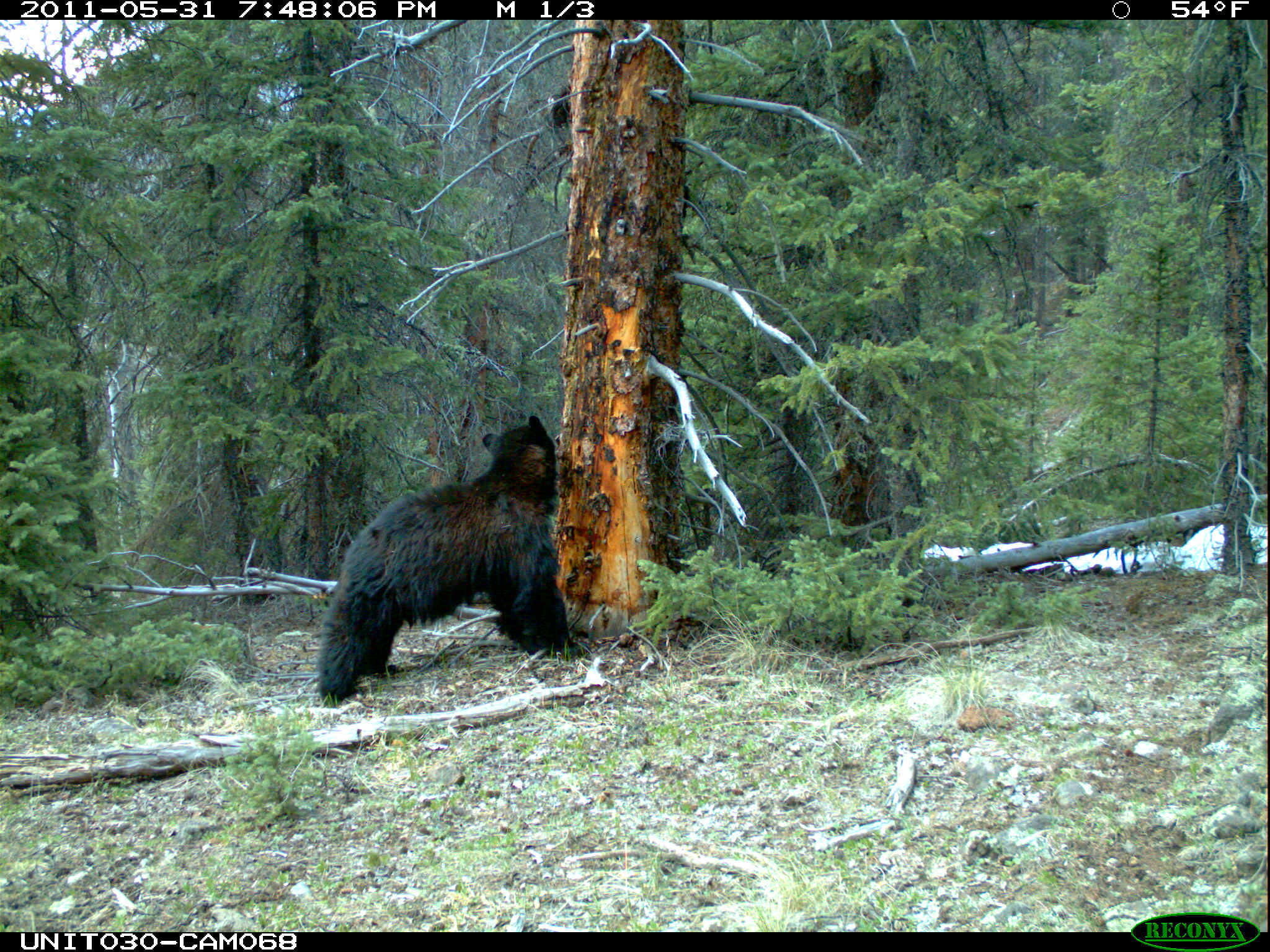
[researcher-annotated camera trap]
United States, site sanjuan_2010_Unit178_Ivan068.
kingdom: Animalia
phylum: Chordata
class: Mammalia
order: Carnivora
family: Ursidae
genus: Ursus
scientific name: Ursus americanus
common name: american black bear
Ursus americanus (american black bear).